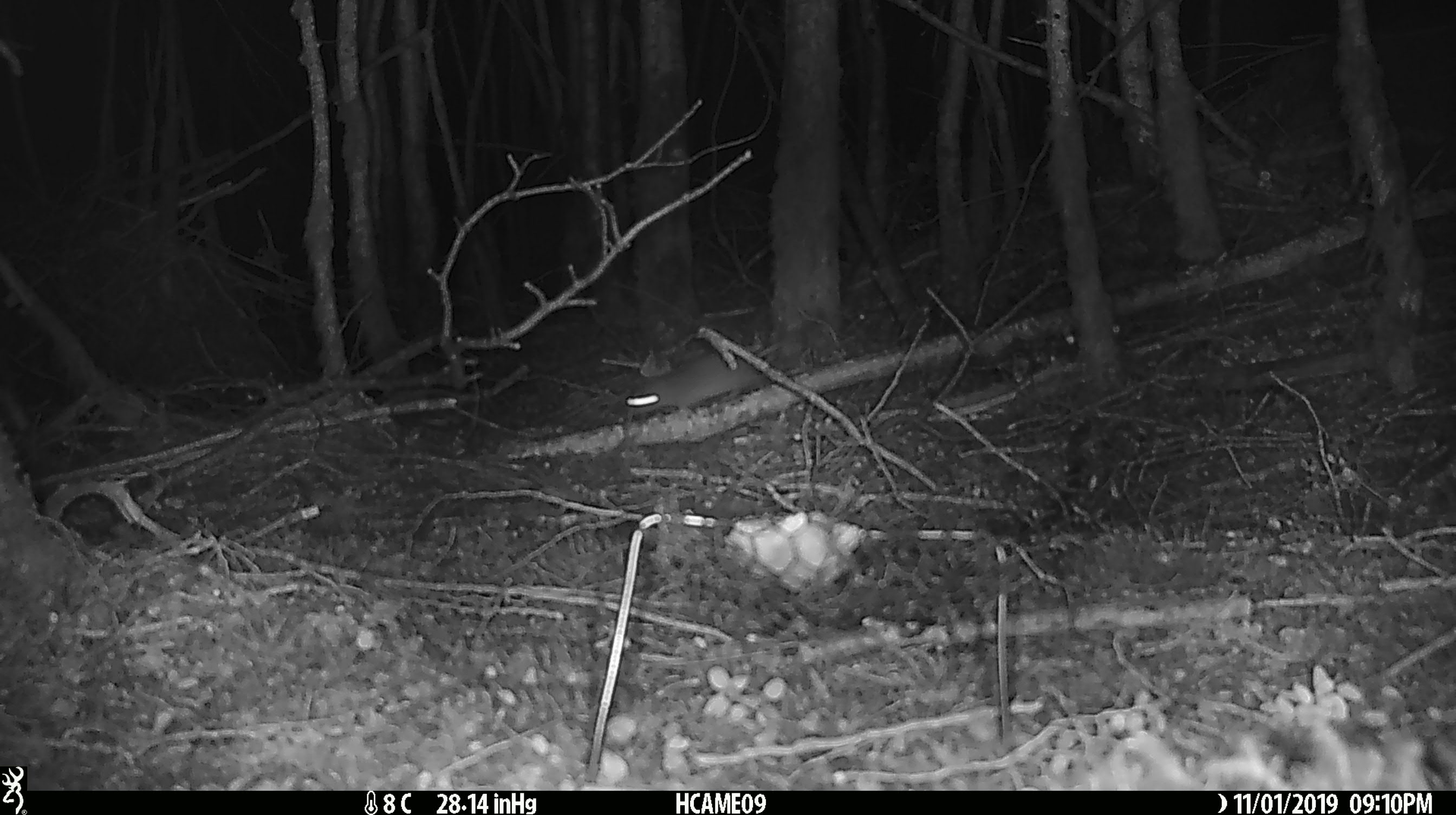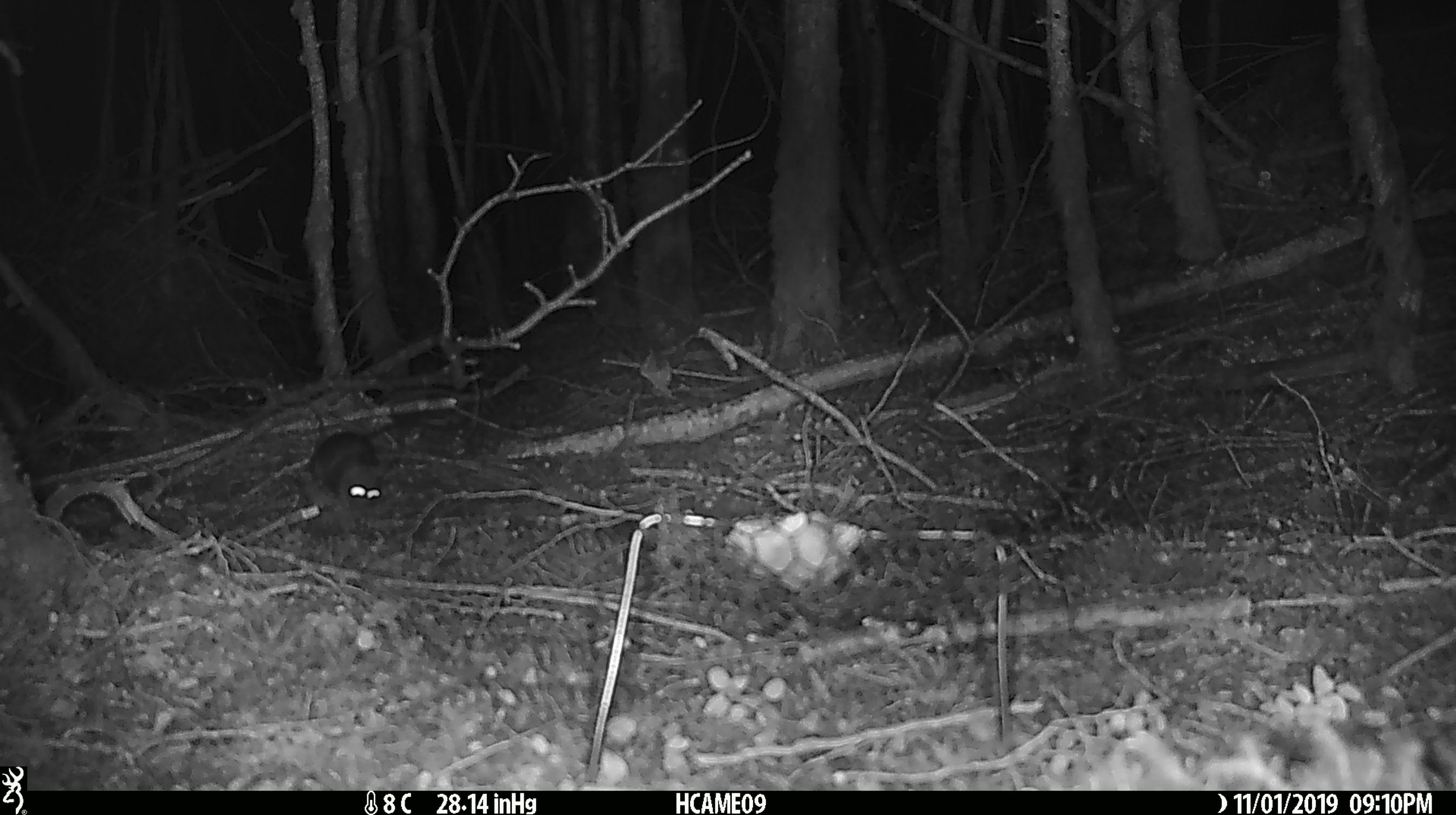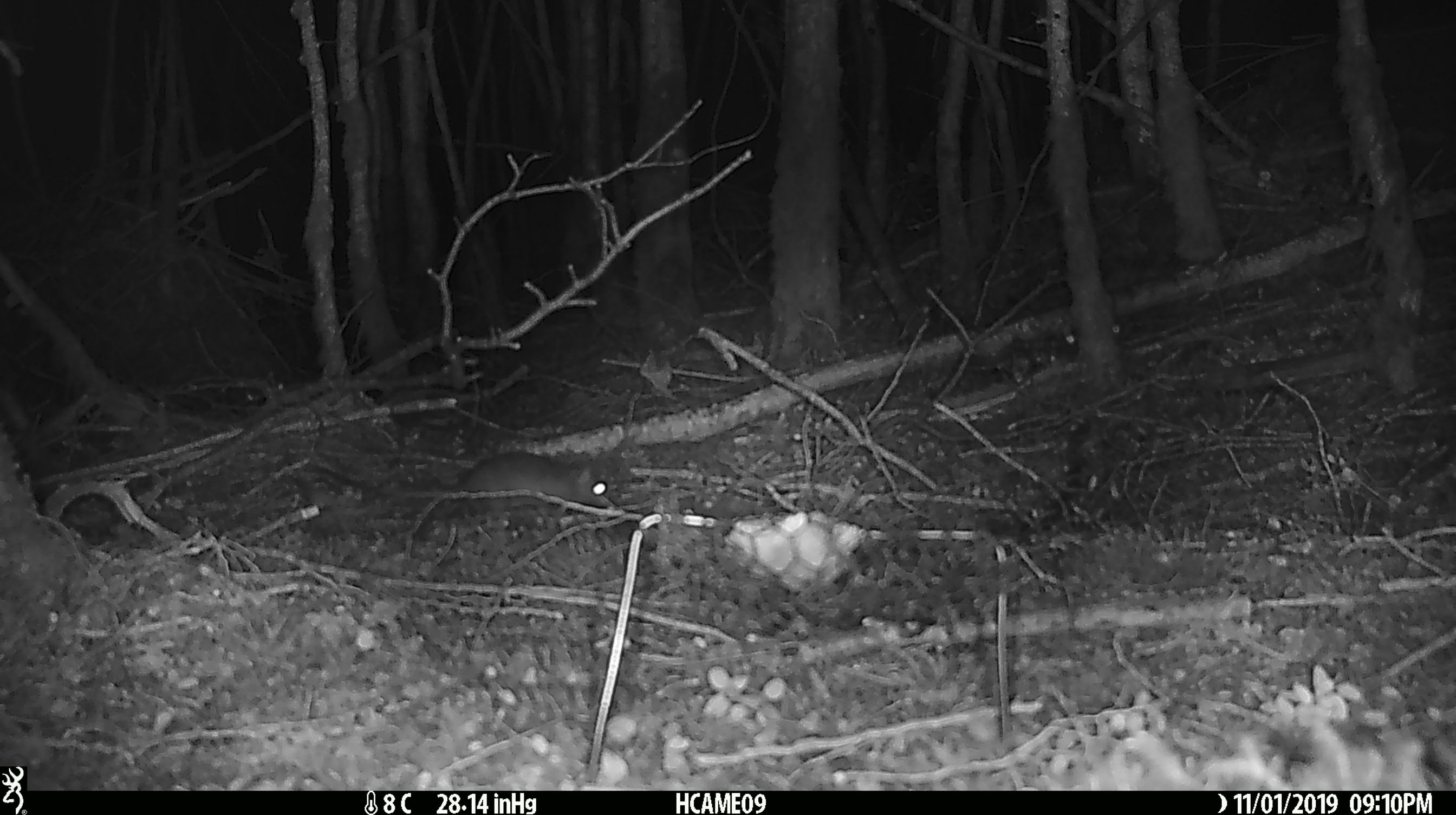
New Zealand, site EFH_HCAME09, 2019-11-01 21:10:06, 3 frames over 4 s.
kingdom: Animalia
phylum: Chordata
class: Mammalia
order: Rodentia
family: Muridae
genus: Rattus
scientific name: Rattus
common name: rat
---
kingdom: Animalia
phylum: Chordata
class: Mammalia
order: Rodentia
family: Muridae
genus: Mus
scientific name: Mus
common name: mouse